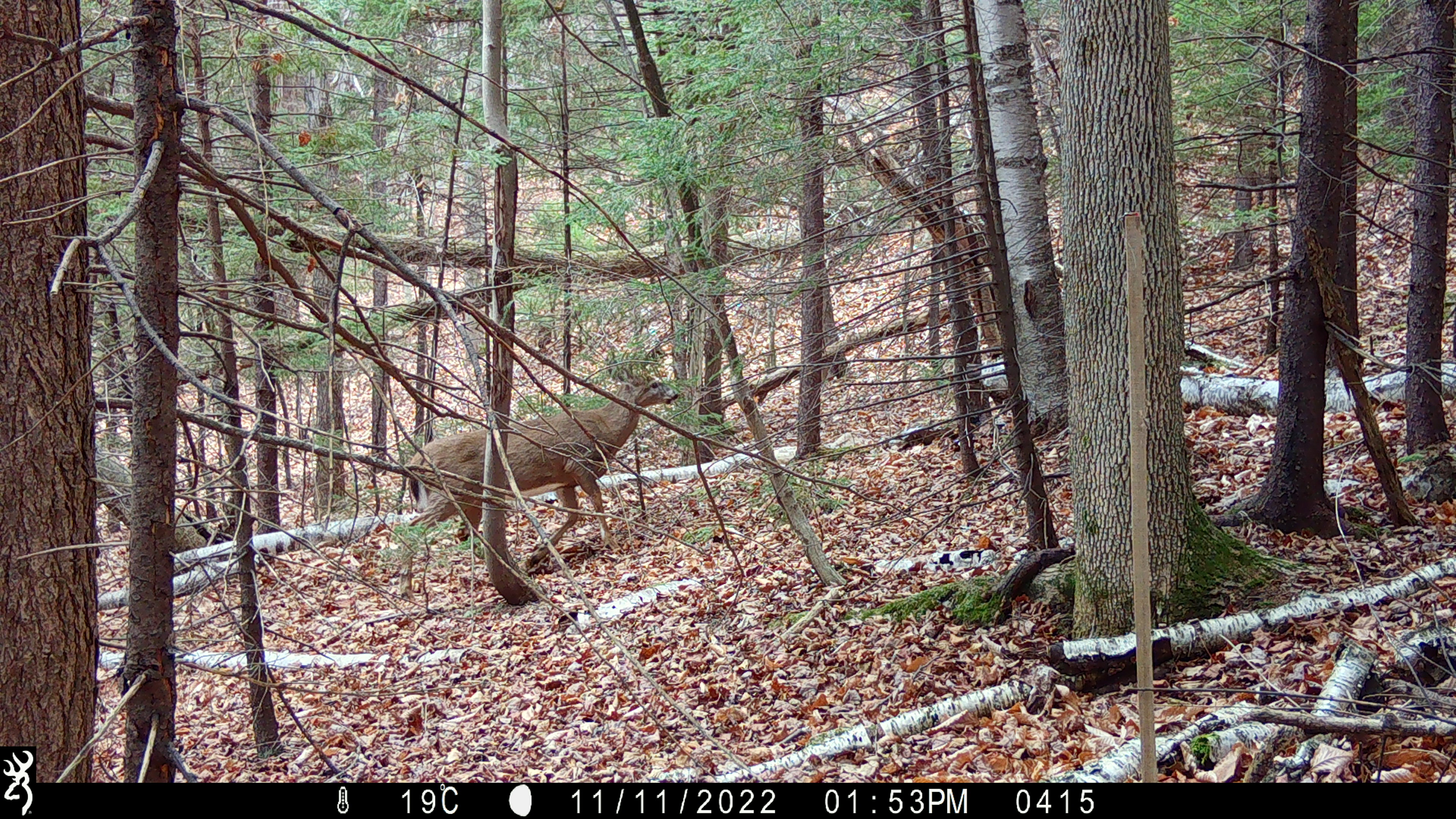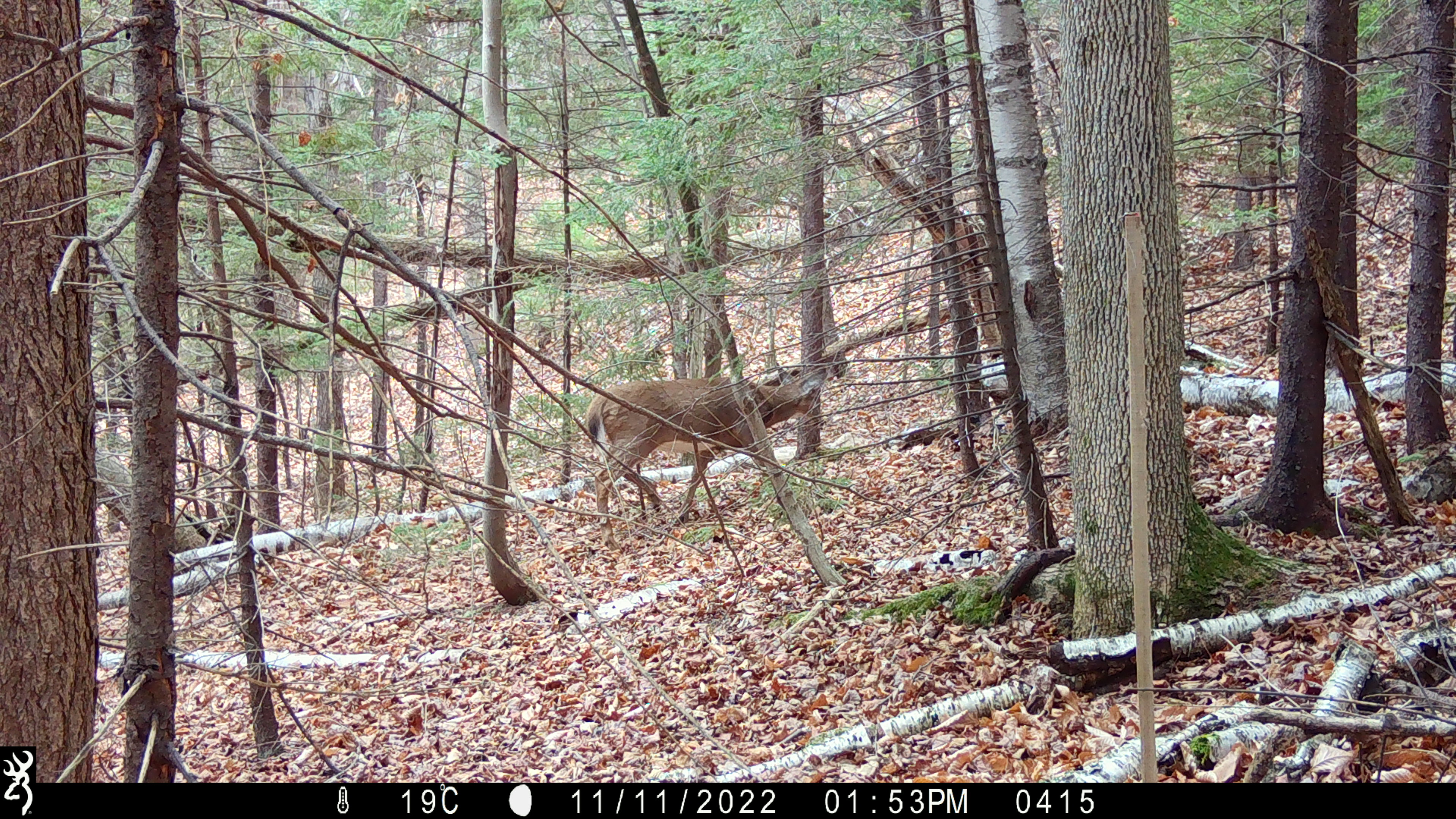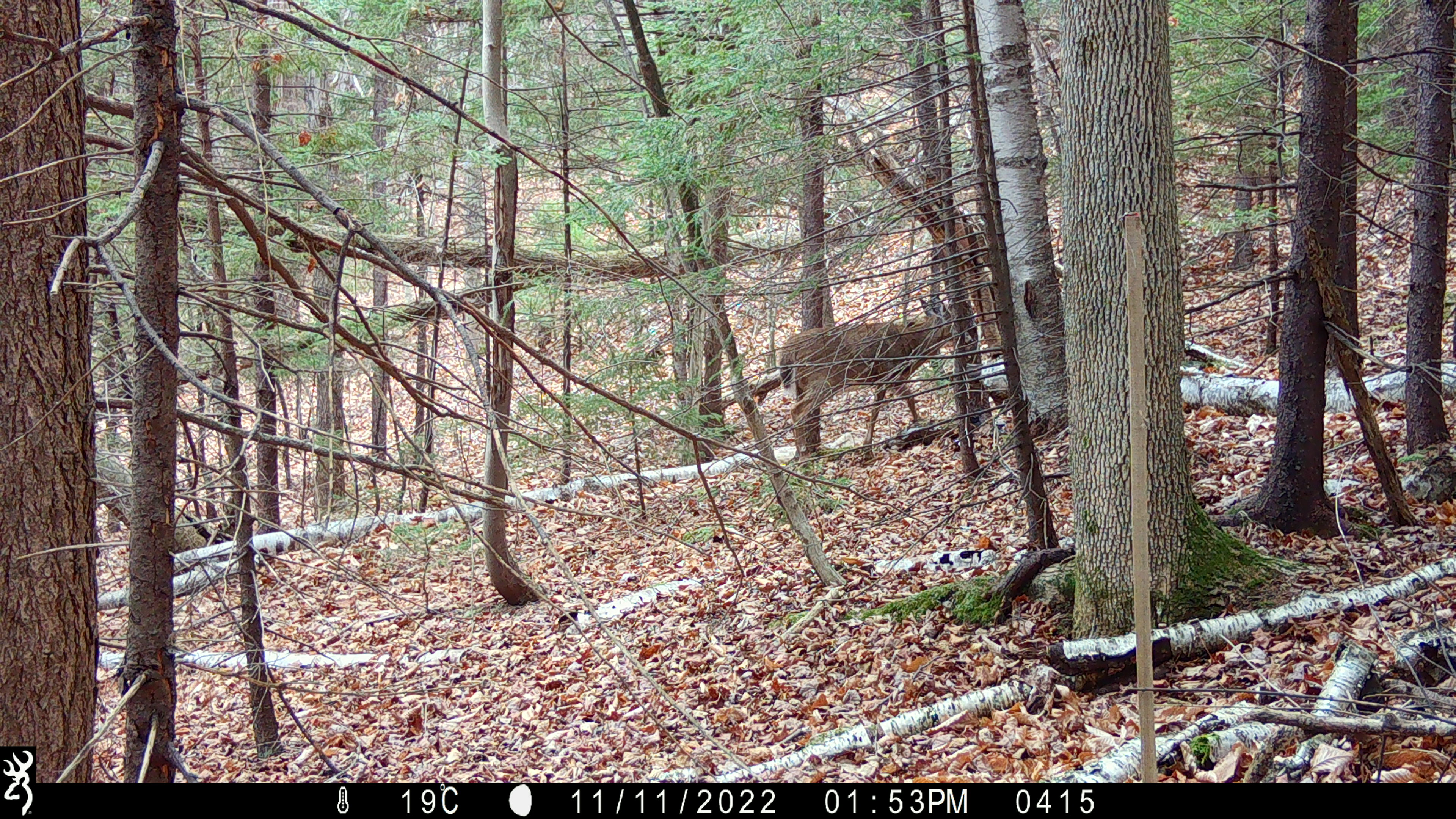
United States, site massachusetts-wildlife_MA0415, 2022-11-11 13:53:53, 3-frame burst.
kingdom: Animalia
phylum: Chordata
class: Mammalia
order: Artiodactyla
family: Cervidae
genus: Odocoileus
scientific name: Odocoileus virginianus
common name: white-tailed deer